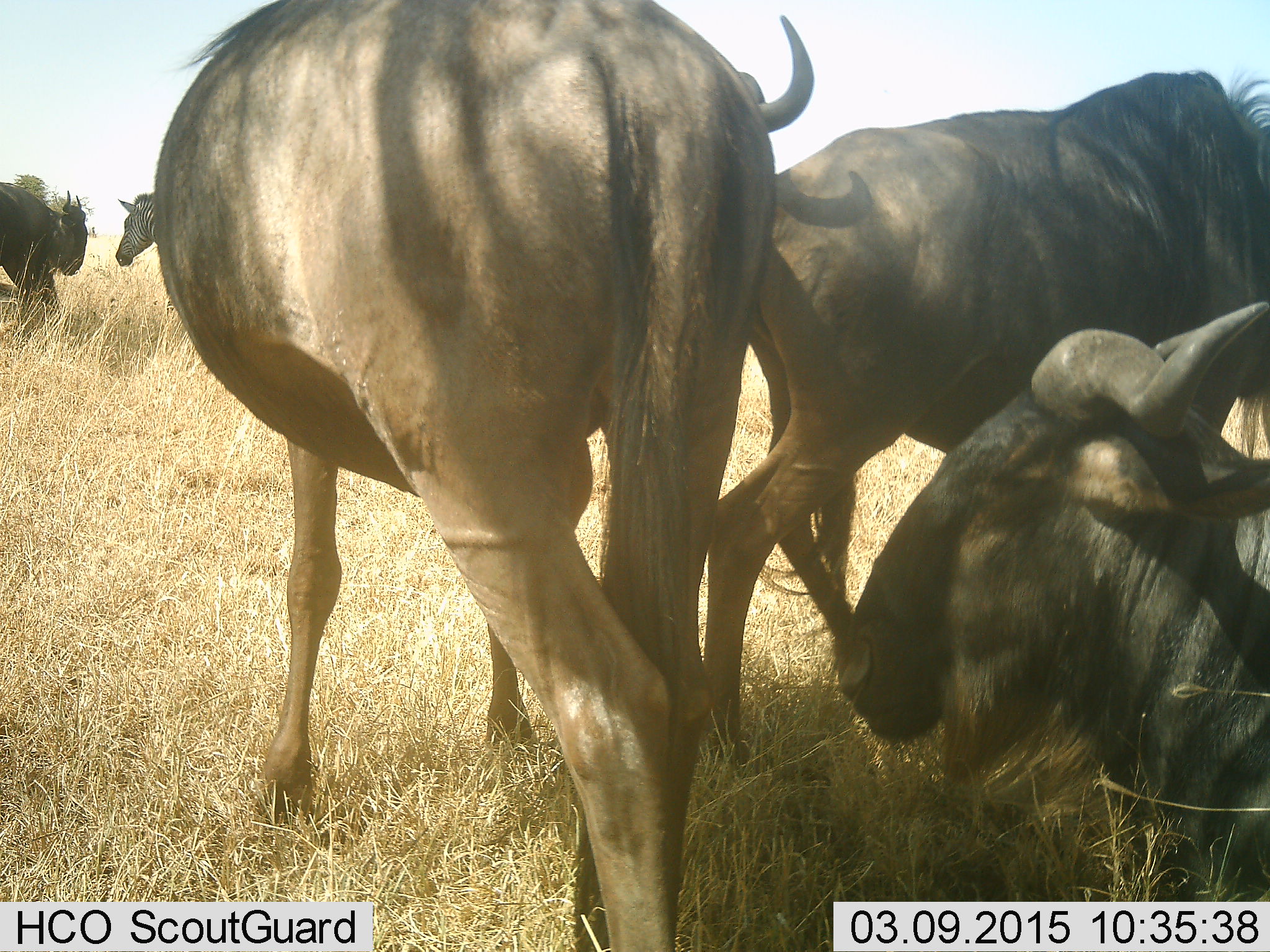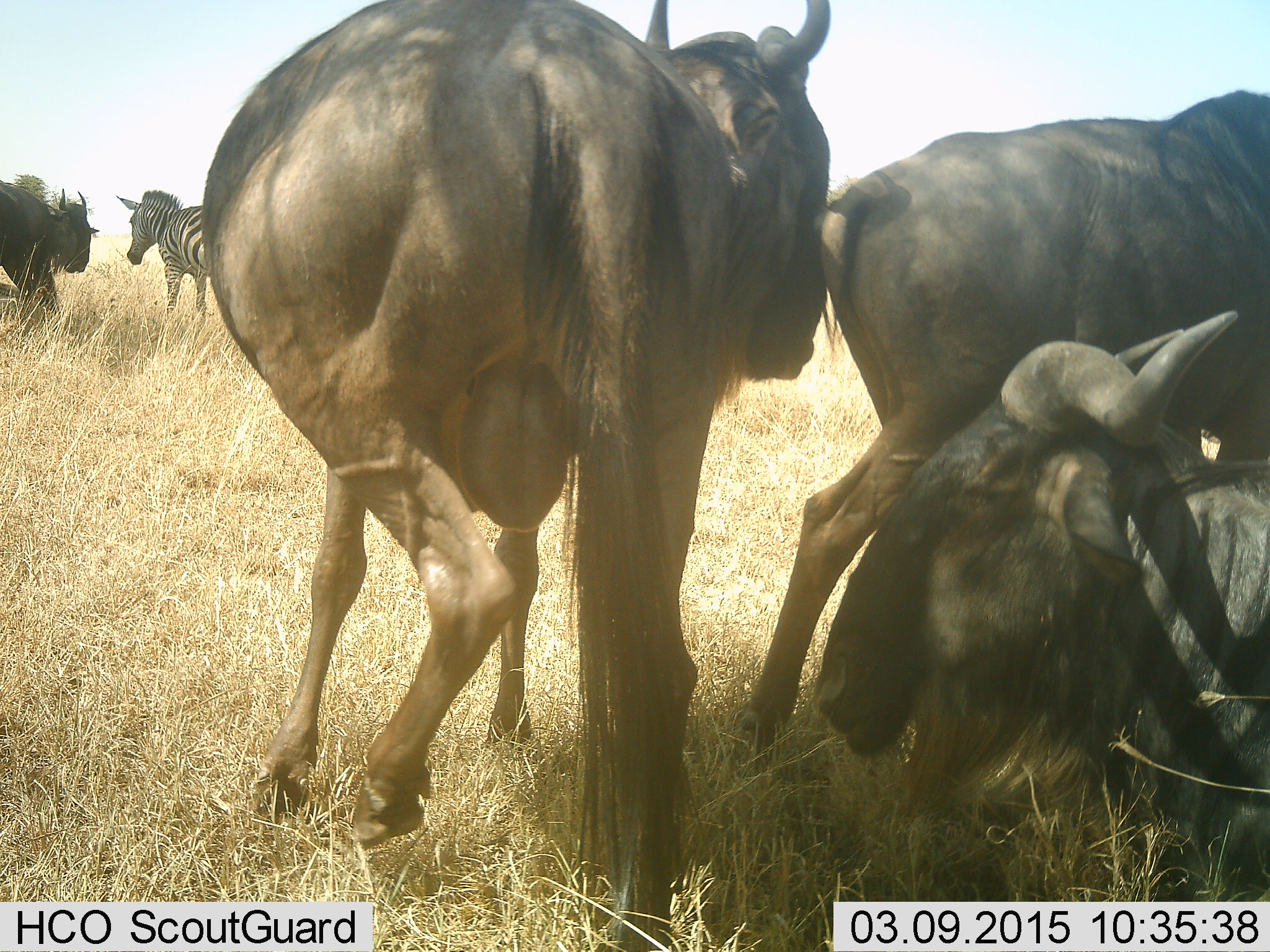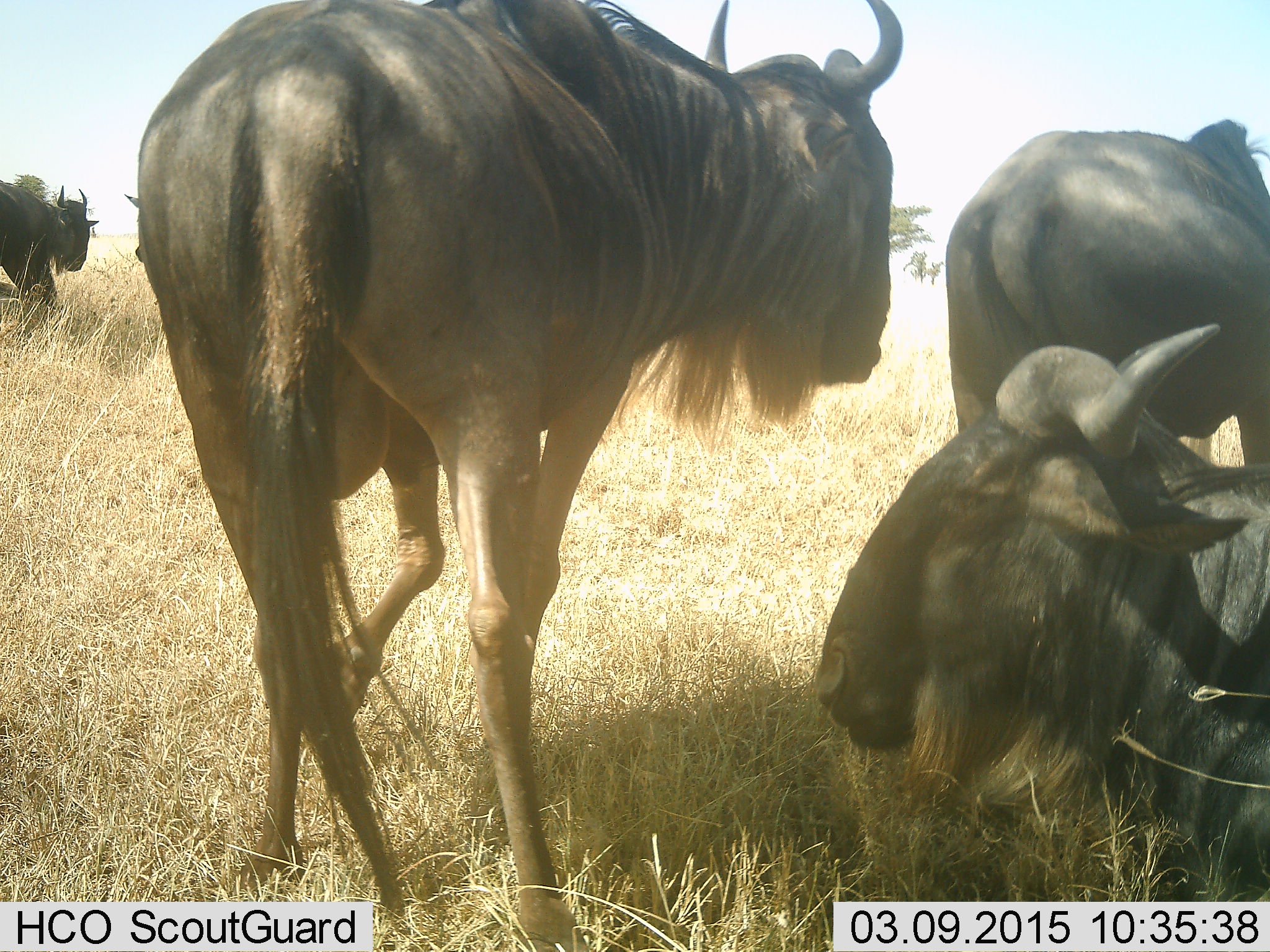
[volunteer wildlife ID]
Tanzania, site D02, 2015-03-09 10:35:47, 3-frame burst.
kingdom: Animalia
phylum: Chordata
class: Mammalia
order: Artiodactyla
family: Bovidae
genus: Connochaetes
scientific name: Connochaetes taurinus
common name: blue wildebeest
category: wildebeest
Wildebeest (blue wildebeest) (Connochaetes taurinus), count 4. Behavior (volunteer vote fractions): standing 50%, resting 71%, moving 36%, interacting 36%. Young present (vote fraction): 0%. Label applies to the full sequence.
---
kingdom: Animalia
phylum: Chordata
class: Mammalia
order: Perissodactyla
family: Equidae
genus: Equus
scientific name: Equus quagga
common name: plains zebra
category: zebra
Zebra (plains zebra) (Equus quagga), count 1. Behavior (volunteer vote fractions): standing 93%, resting 0%, moving 7%, interacting 14%. Young present (vote fraction): 0%. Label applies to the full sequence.